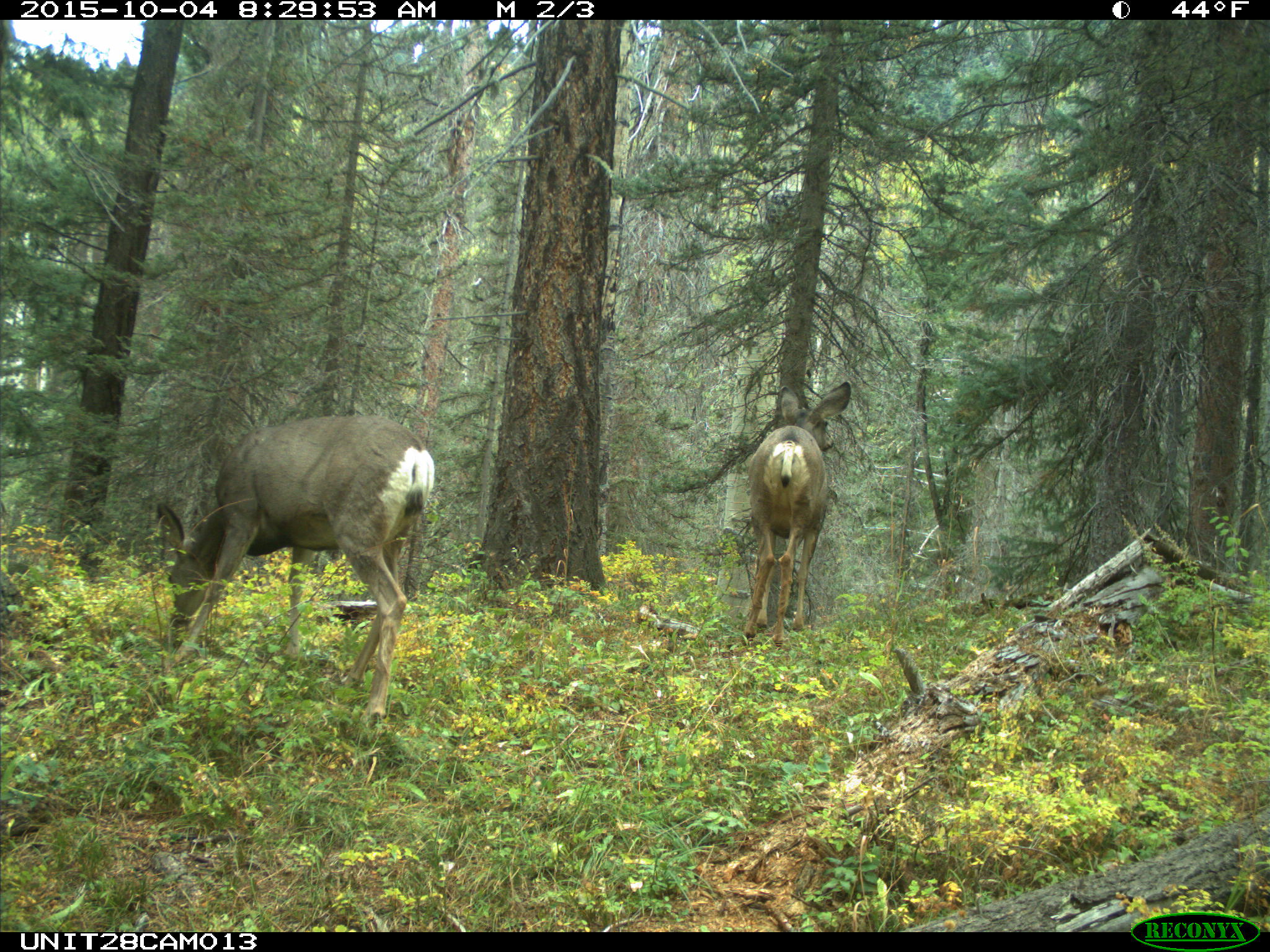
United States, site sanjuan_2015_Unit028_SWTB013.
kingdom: Animalia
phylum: Chordata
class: Mammalia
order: Artiodactyla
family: Cervidae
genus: Odocoileus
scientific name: Odocoileus hemionus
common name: mule deer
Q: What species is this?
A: Odocoileus hemionus (mule deer).